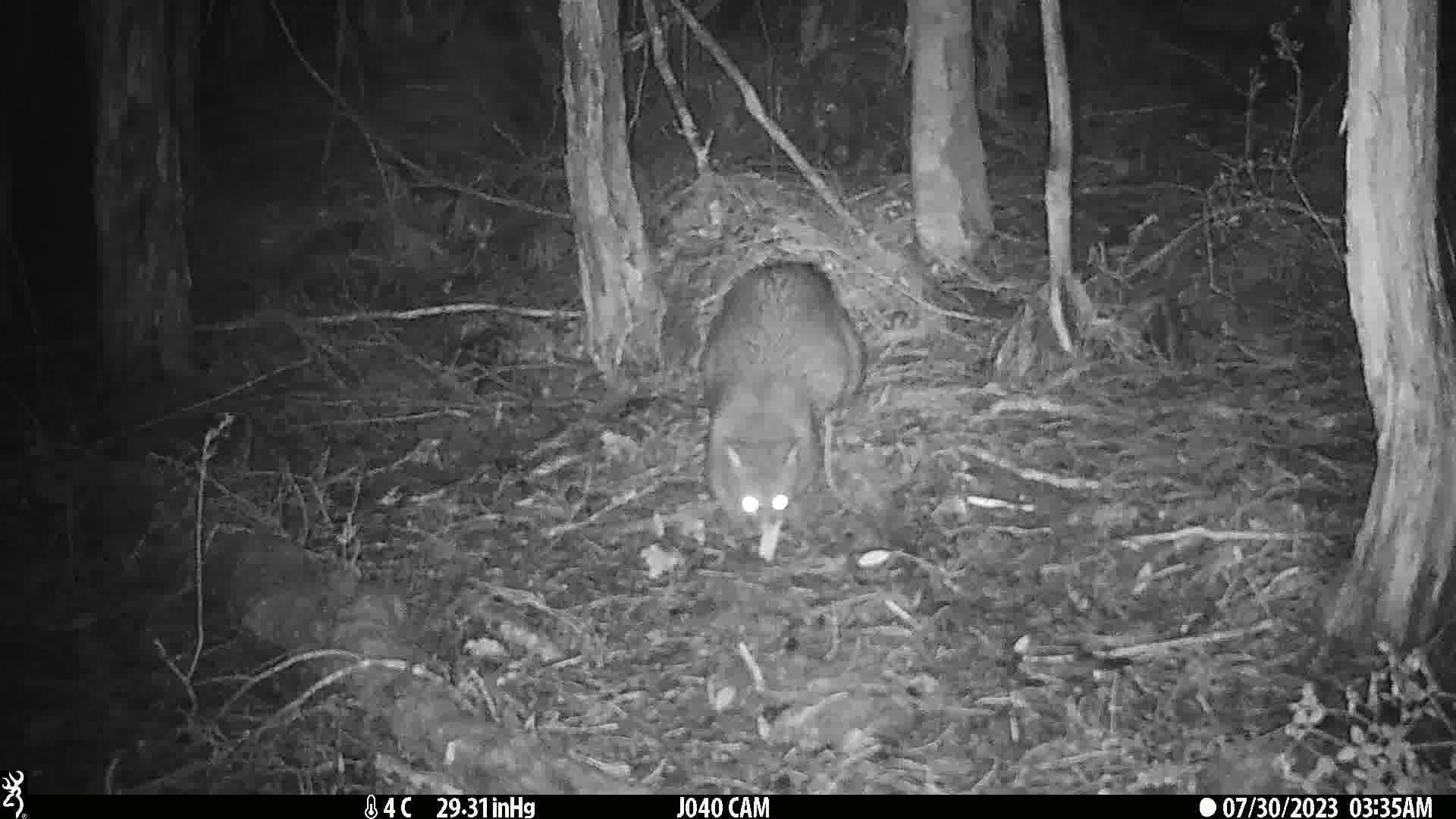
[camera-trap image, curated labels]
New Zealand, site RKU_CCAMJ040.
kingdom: Animalia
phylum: Chordata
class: Mammalia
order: Diprotodontia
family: Phalangeridae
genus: Trichosurus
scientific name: Trichosurus vulpecula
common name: common brushtail possum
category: possum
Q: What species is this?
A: Possum (common brushtail possum) (Trichosurus vulpecula).